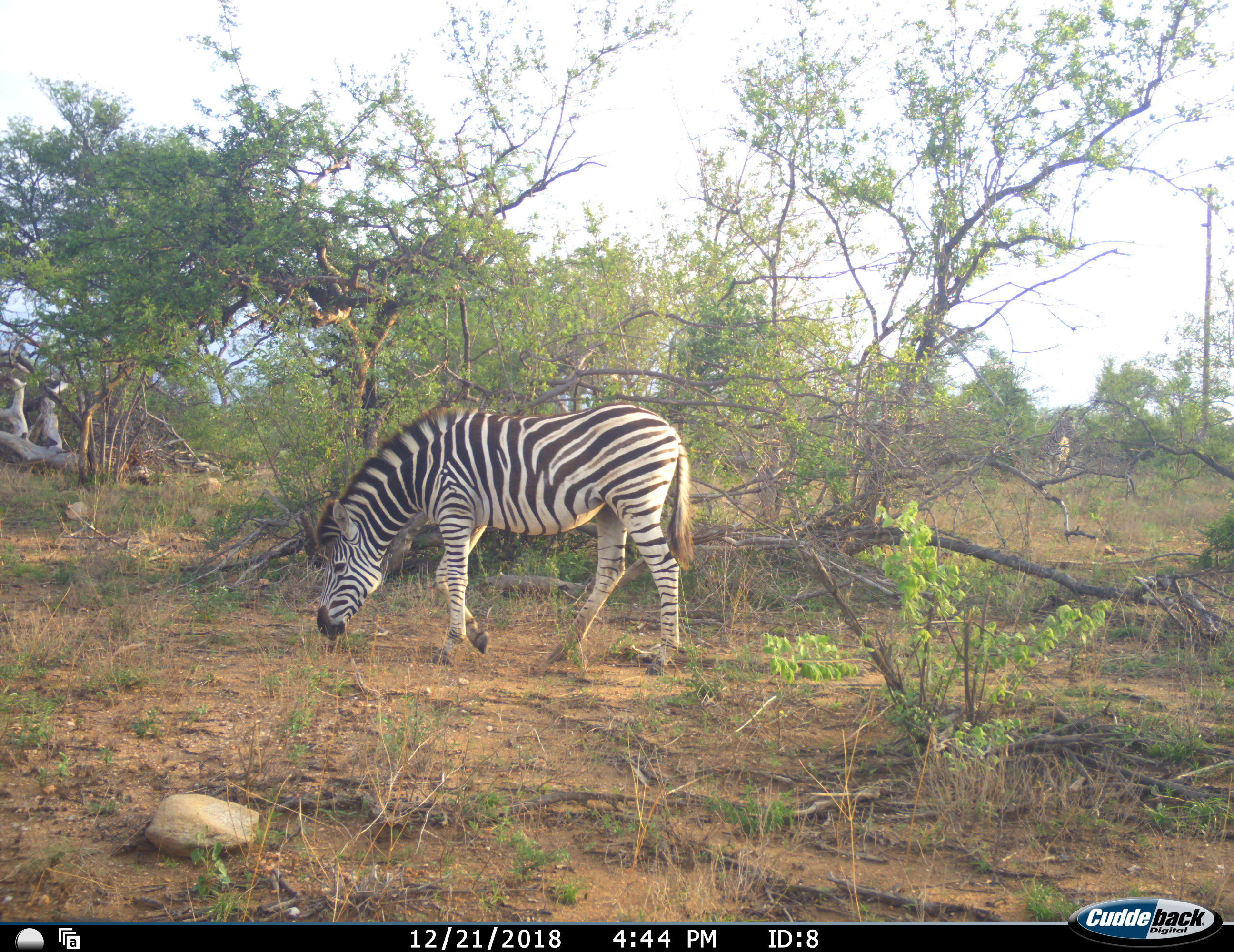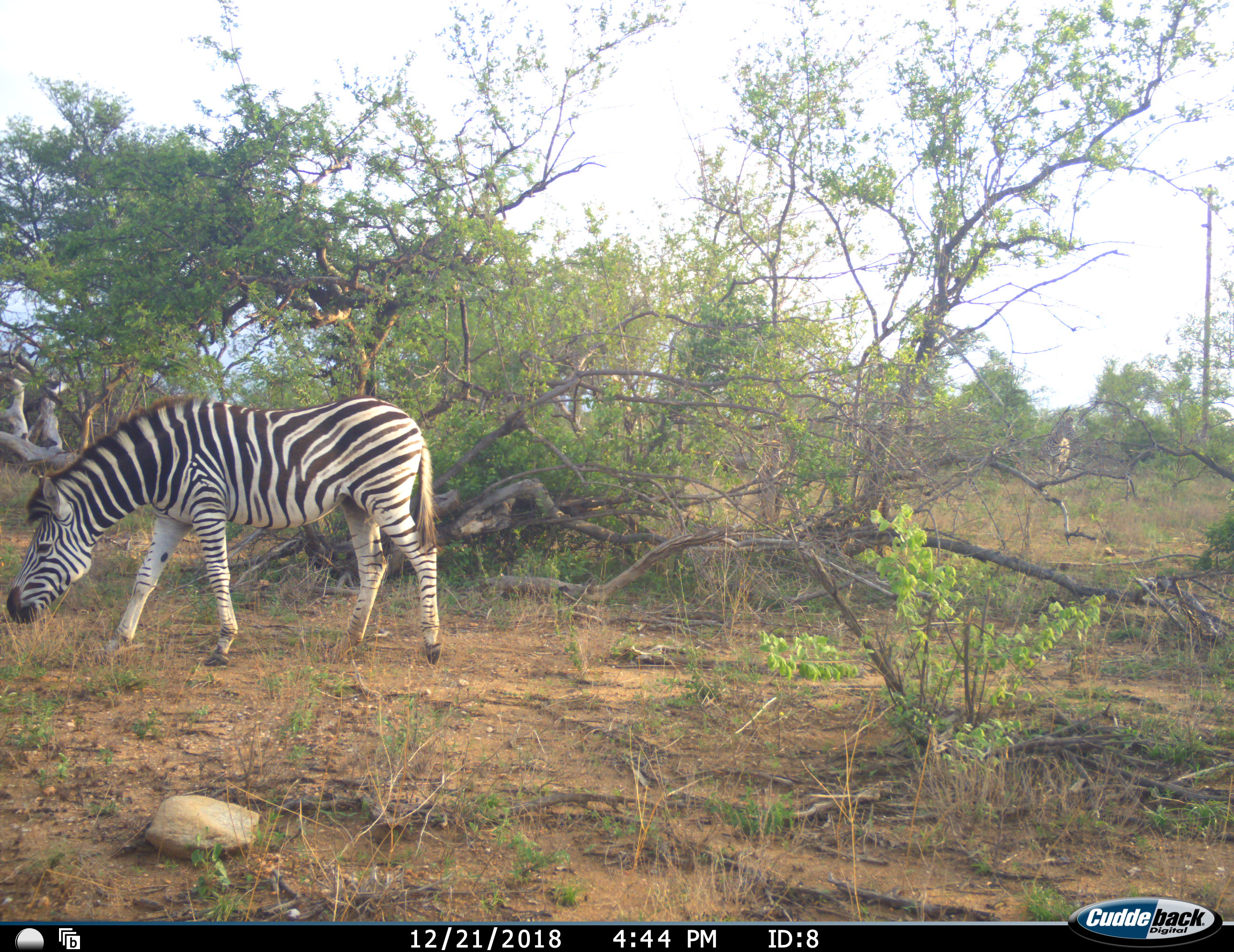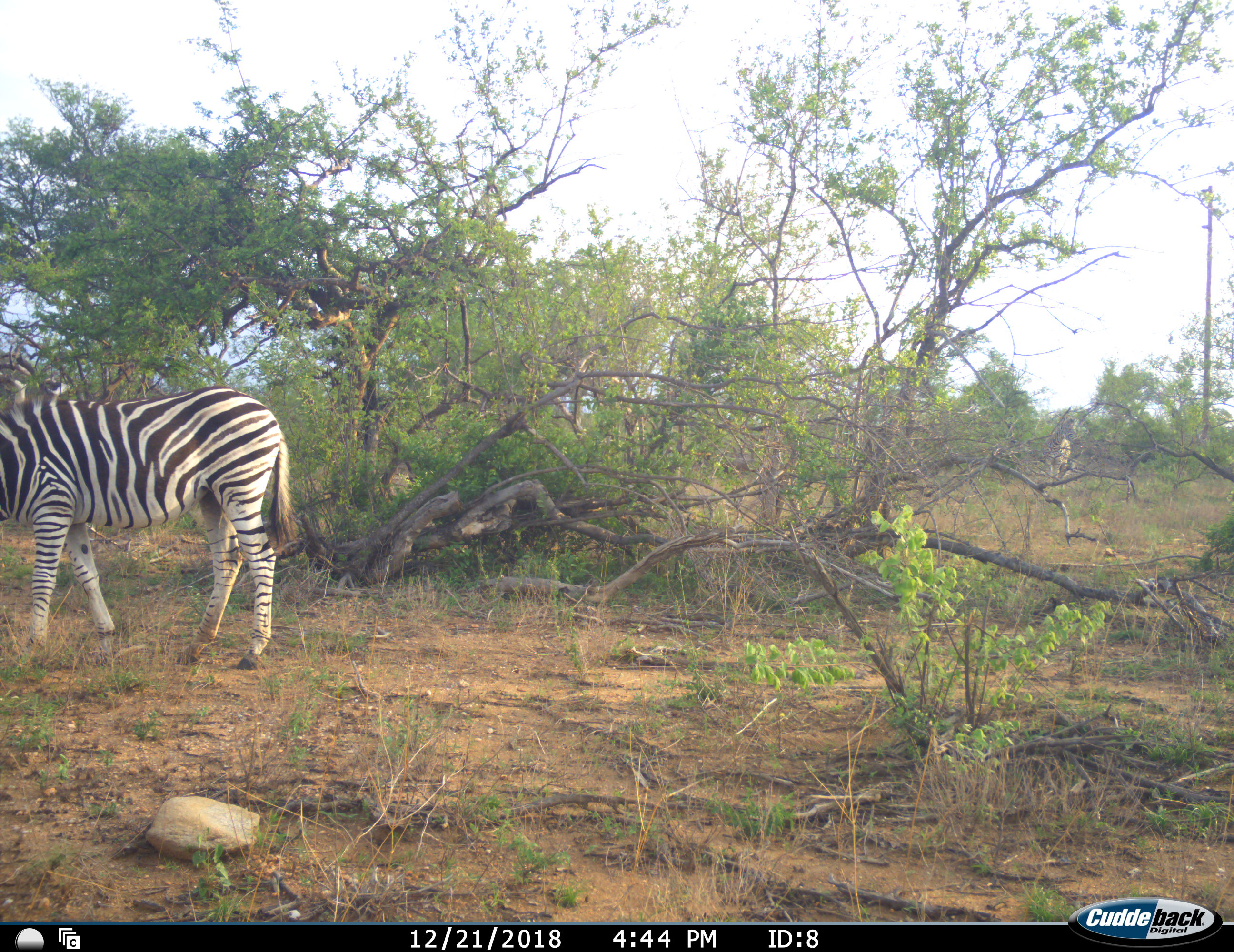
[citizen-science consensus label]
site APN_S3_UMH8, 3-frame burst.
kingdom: Animalia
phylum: Chordata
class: Mammalia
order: Perissodactyla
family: Equidae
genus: Equus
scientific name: Equus quagga burchellii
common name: burchell's zebra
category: zebraburchells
Zebraburchells (burchell's zebra) (Equus quagga burchellii), count 1. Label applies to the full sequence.